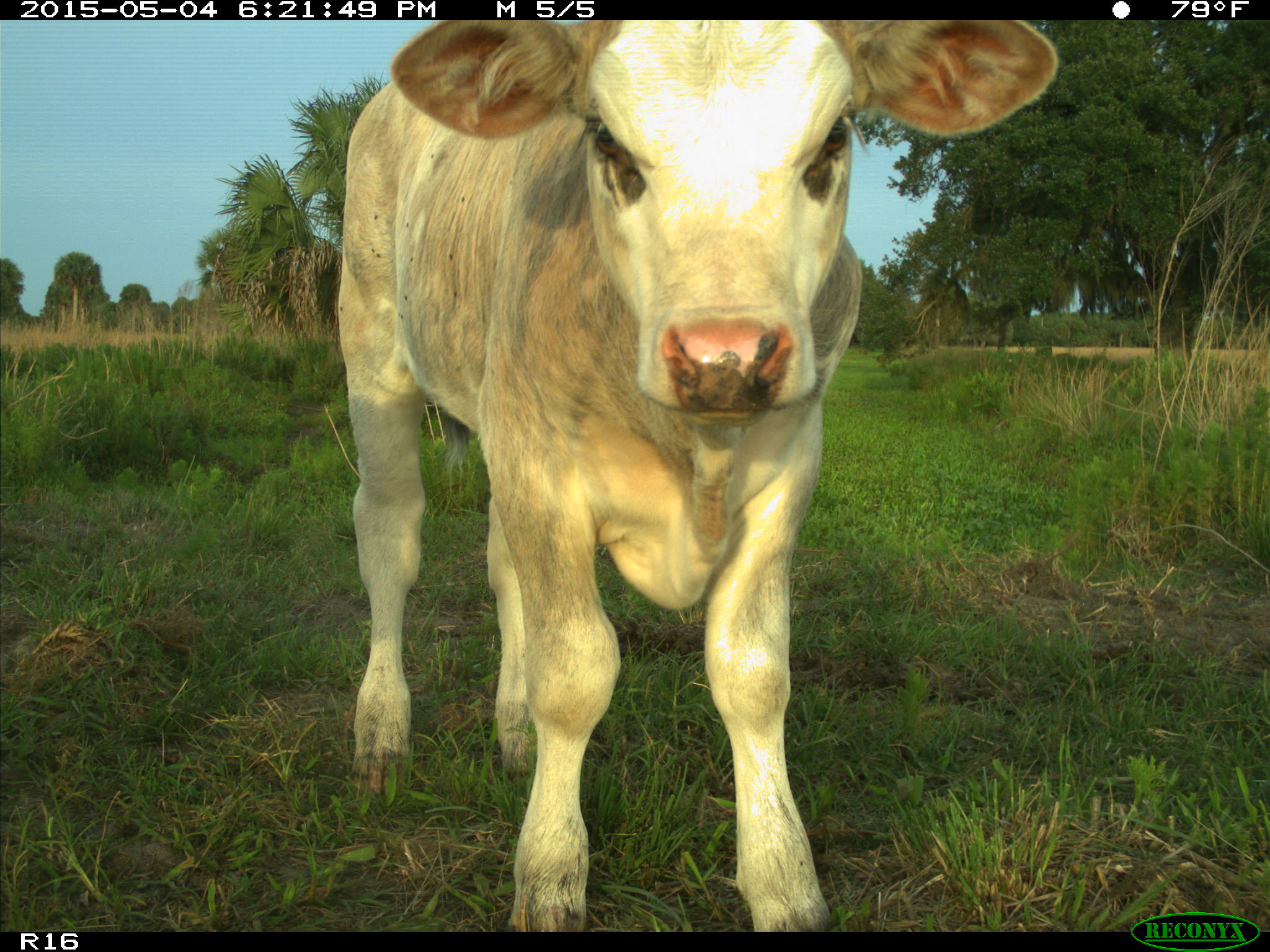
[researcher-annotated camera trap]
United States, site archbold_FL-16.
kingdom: Animalia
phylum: Chordata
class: Mammalia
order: Artiodactyla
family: Bovidae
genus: Bos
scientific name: Bos taurus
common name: domestic cow